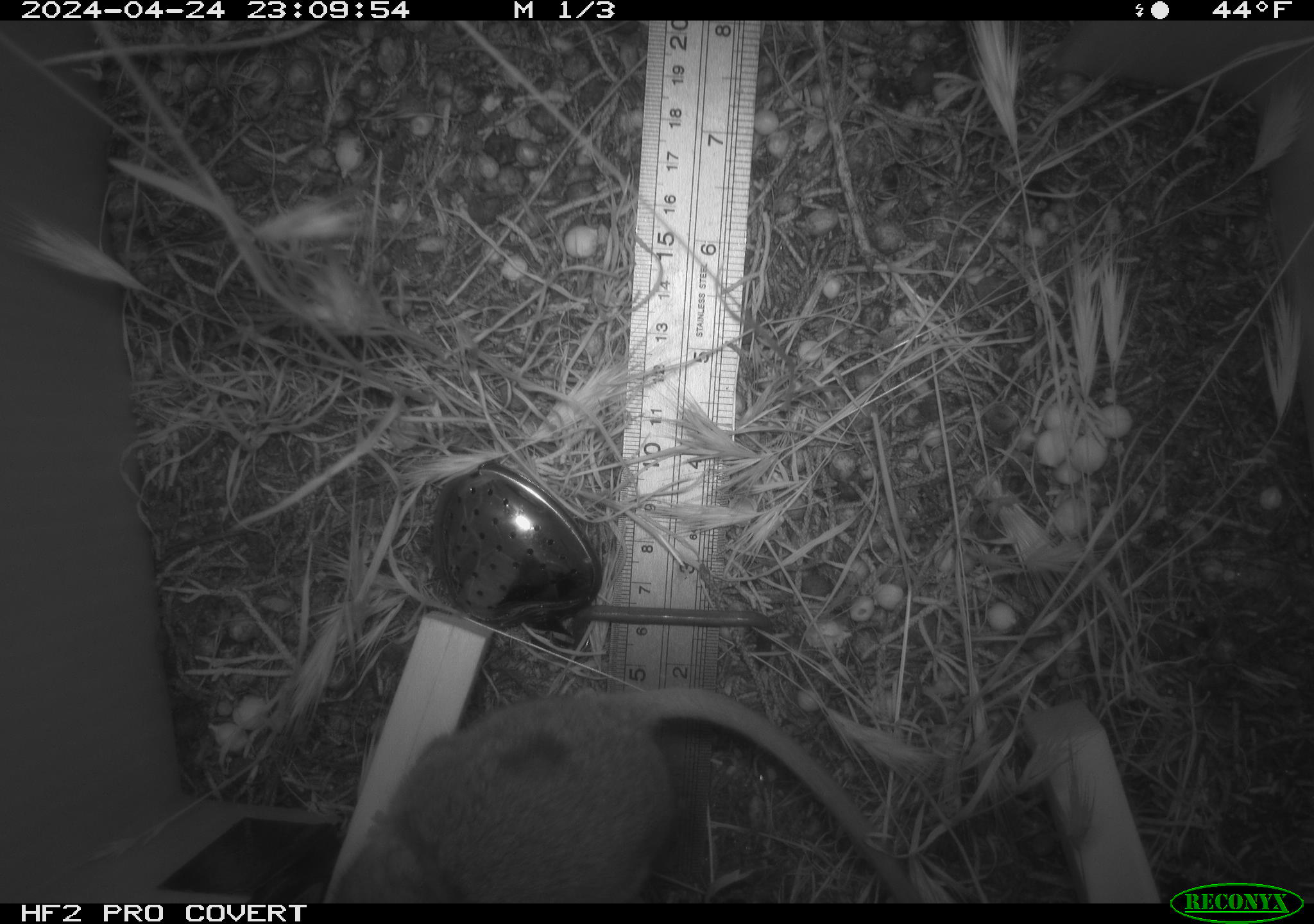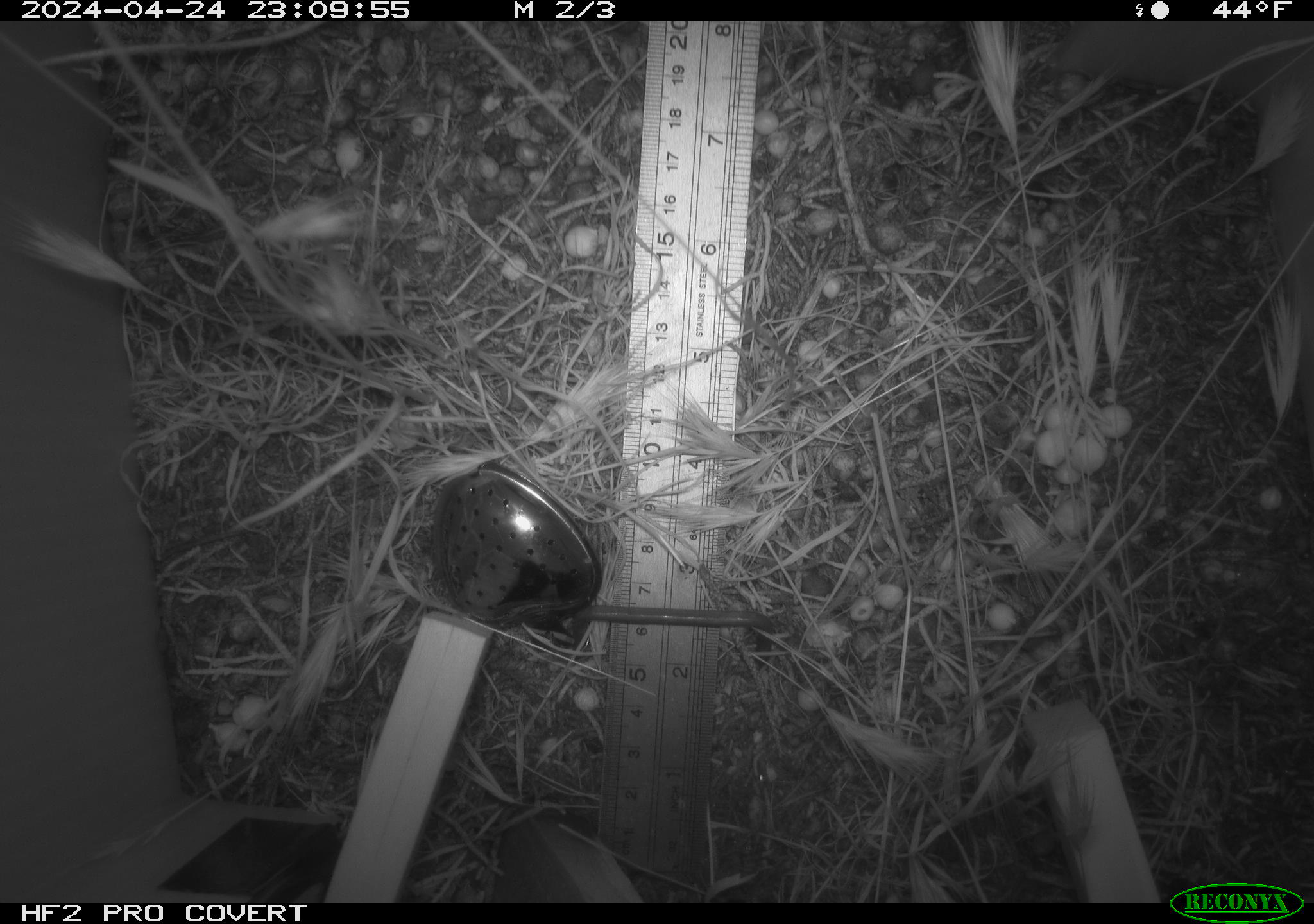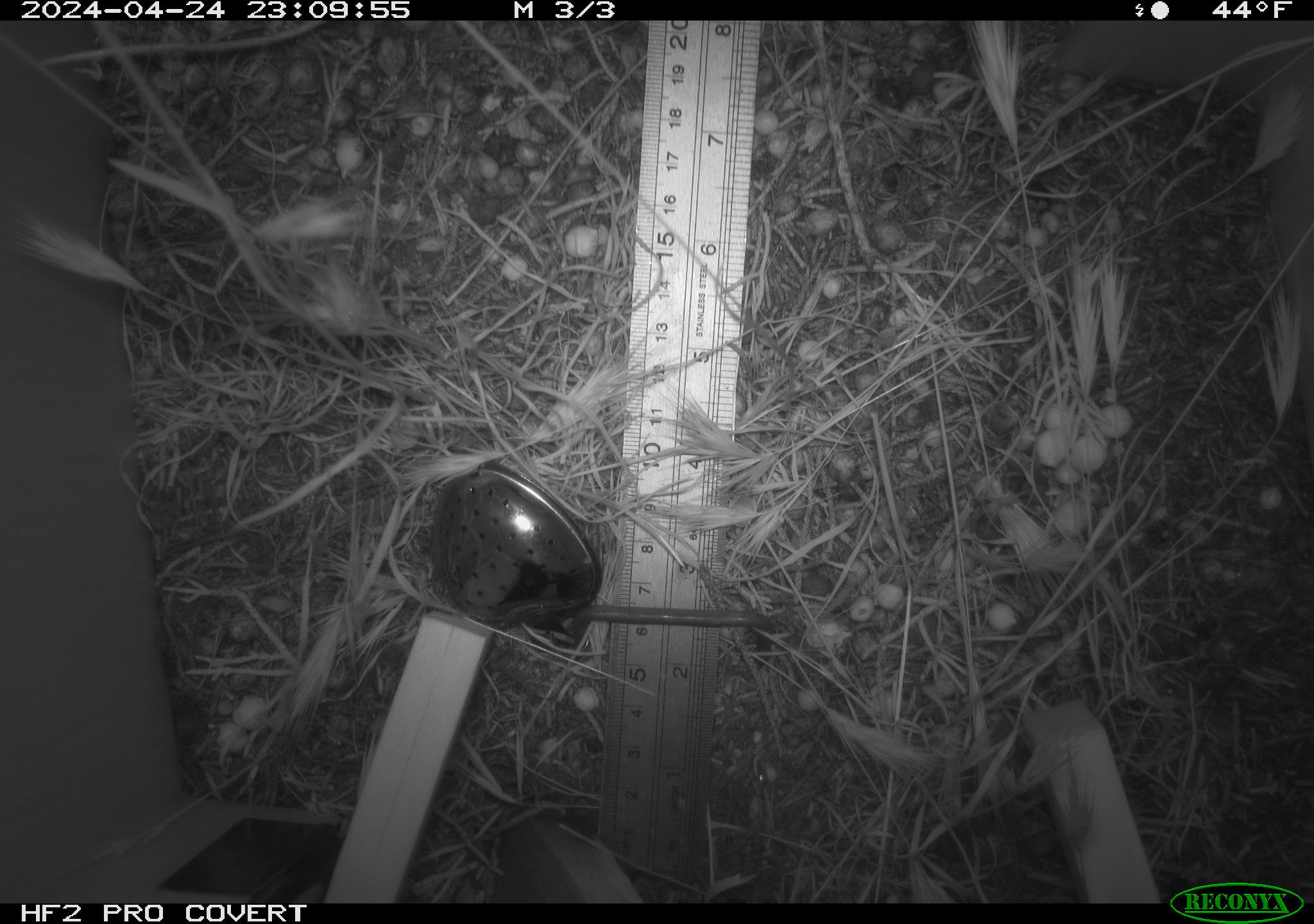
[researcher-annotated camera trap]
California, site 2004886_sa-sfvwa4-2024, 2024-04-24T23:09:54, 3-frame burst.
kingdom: Animalia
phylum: Chordata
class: Mammalia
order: Rodentia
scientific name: Rodentia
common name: mouse species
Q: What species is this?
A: Mouse species (Rodentia).